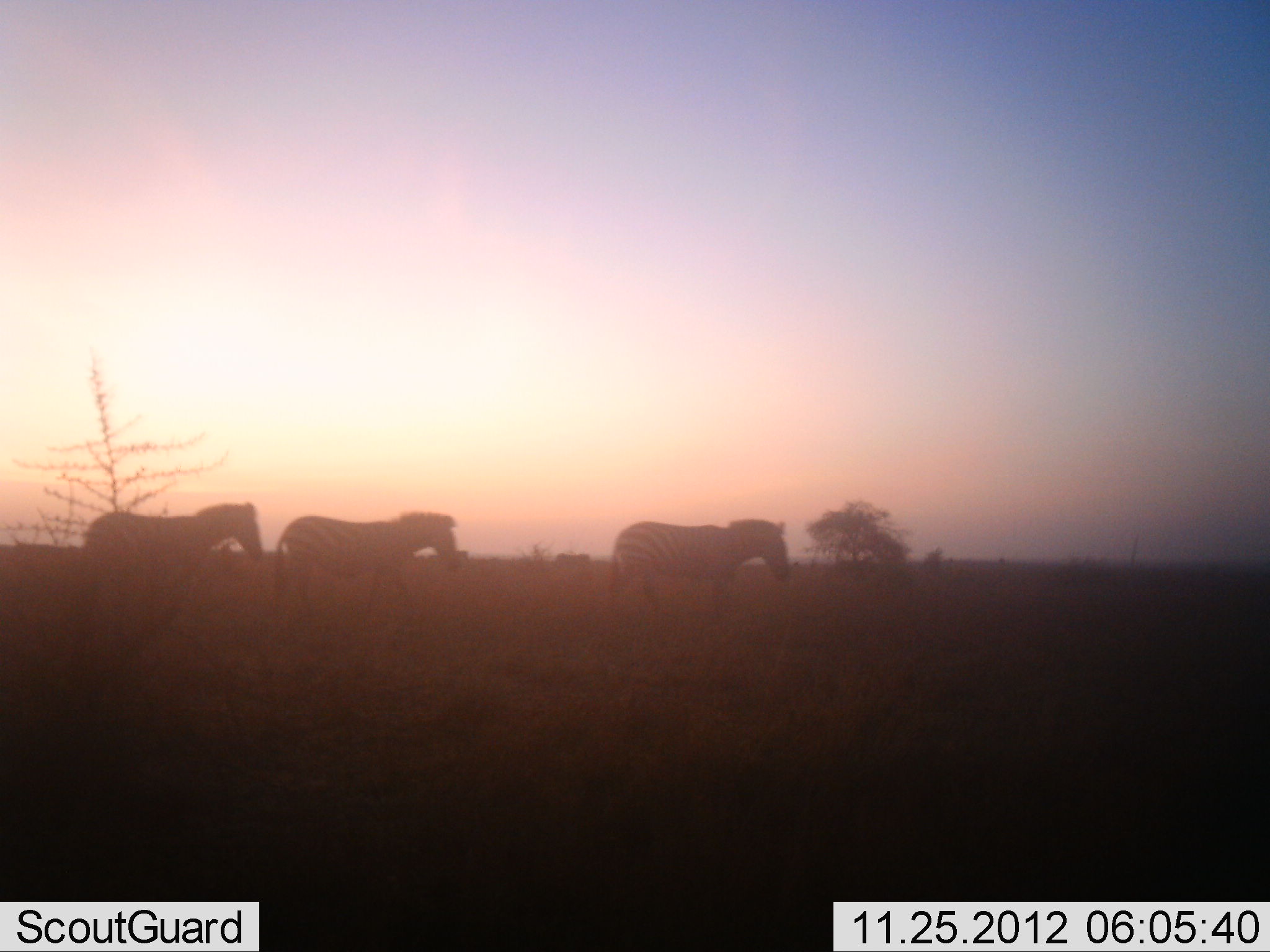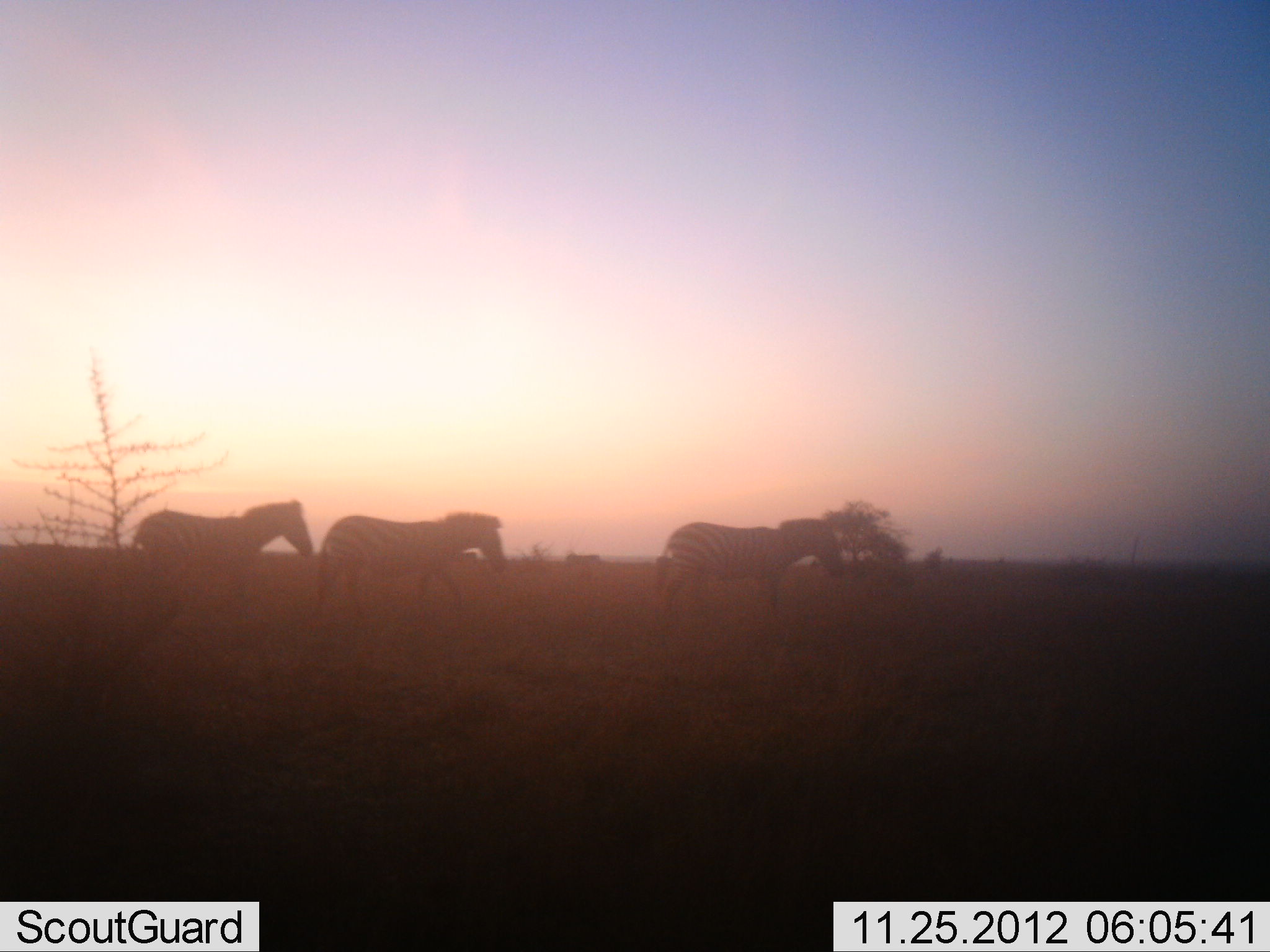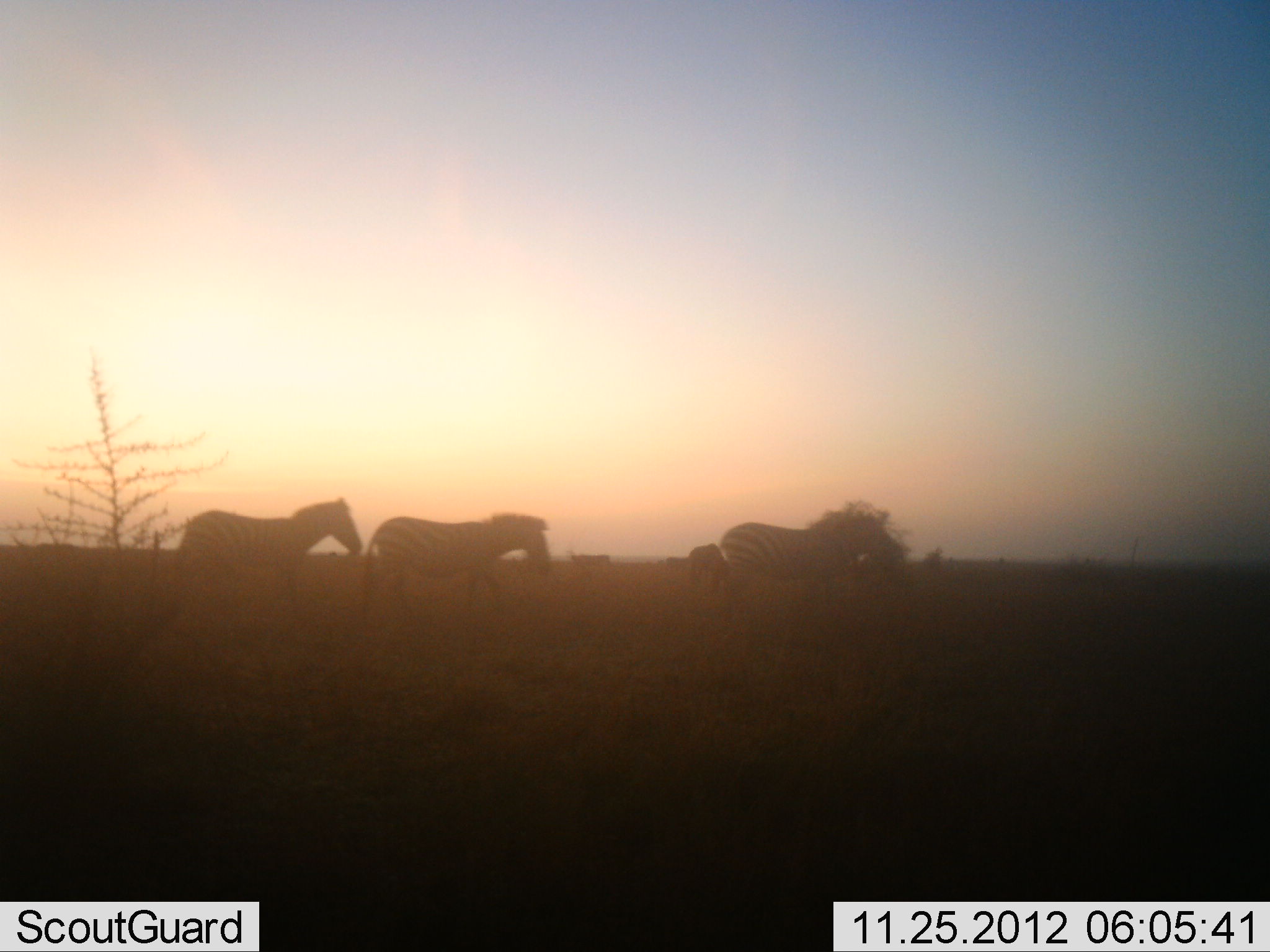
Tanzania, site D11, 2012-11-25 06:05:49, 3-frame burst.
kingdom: Animalia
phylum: Chordata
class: Mammalia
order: Perissodactyla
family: Equidae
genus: Equus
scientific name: Equus quagga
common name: plains zebra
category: zebra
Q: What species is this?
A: Zebra (plains zebra) (Equus quagga).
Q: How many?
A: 4.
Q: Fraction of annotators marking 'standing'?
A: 20%.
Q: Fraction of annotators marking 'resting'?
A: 0%.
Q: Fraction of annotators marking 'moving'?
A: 100%.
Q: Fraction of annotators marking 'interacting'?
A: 0%.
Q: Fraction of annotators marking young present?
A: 0%.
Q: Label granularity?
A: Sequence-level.